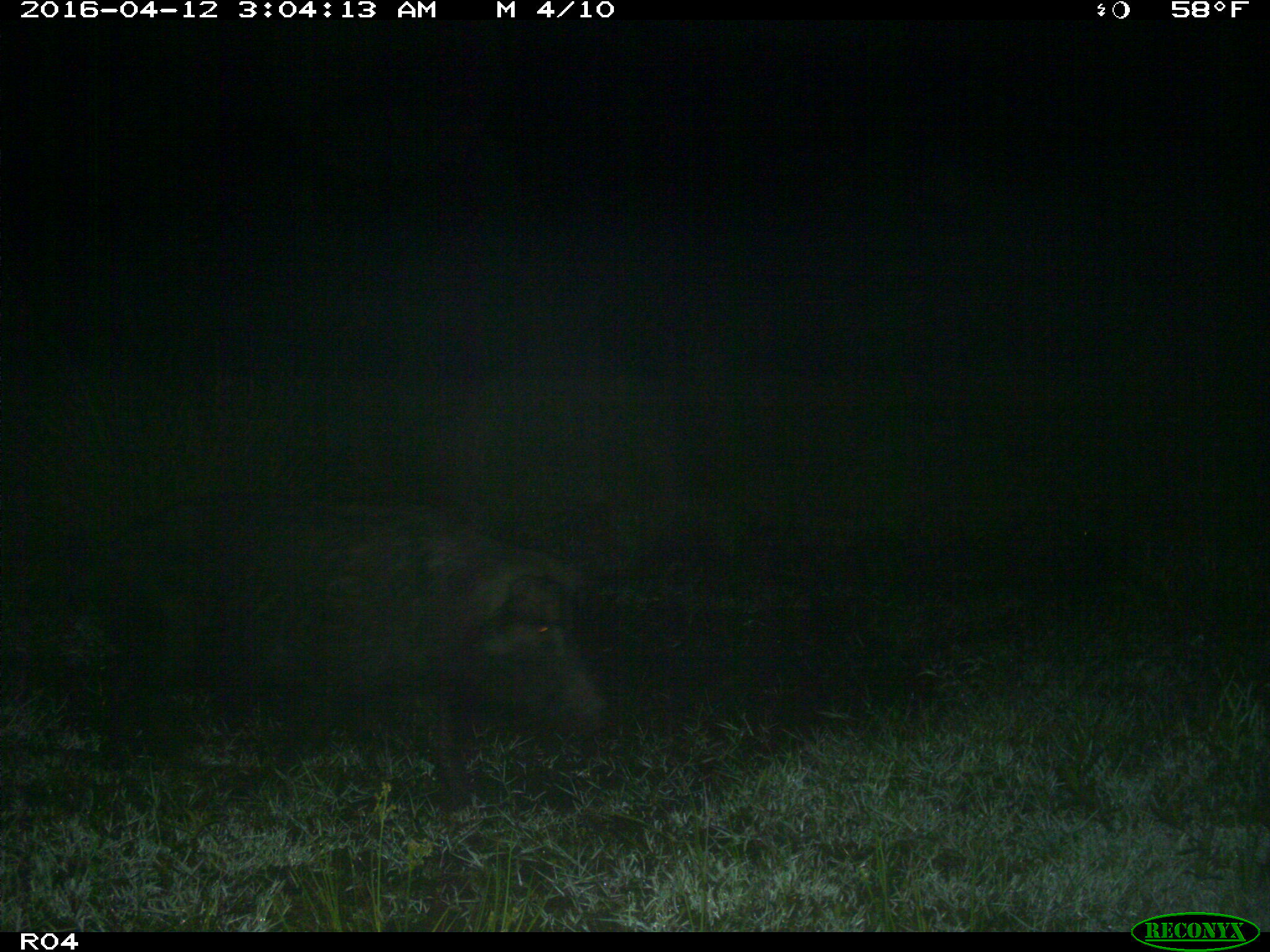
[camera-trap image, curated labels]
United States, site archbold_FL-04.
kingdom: Animalia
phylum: Chordata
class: Mammalia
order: Artiodactyla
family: Suidae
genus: Sus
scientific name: Sus scrofa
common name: wild boar